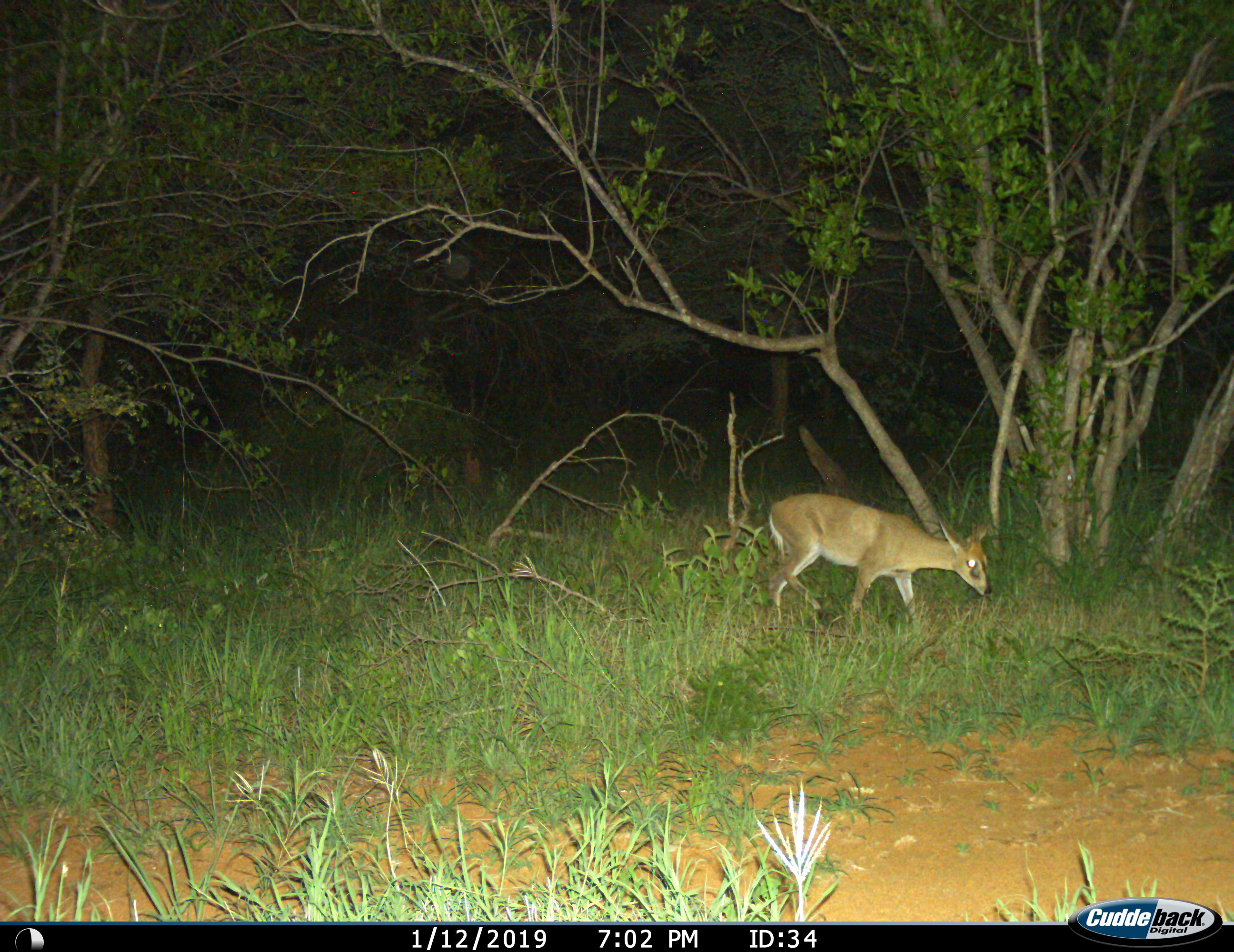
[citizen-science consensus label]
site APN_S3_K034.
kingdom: Animalia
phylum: Chordata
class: Mammalia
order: Artiodactyla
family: Bovidae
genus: Sylvicapra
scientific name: Sylvicapra grimmia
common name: common duiker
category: duikercommongrey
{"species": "duikercommongrey (common duiker) (Sylvicapra grimmia)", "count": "1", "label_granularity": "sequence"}